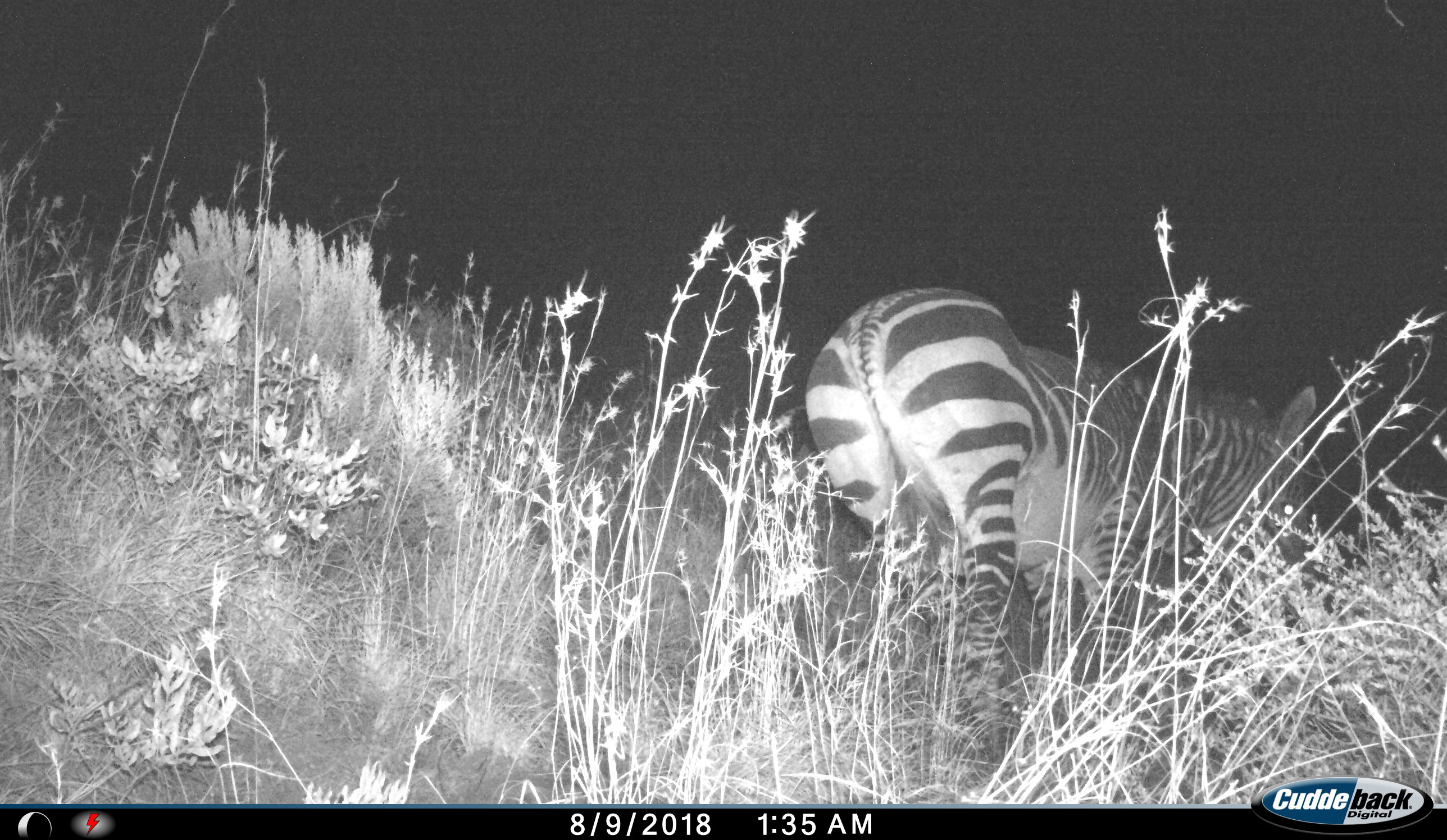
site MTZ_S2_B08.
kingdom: Animalia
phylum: Chordata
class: Mammalia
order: Perissodactyla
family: Equidae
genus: Equus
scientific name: Equus zebra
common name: mountain zebra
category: zebramountain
Zebramountain (mountain zebra) (Equus zebra), count 1. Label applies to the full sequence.